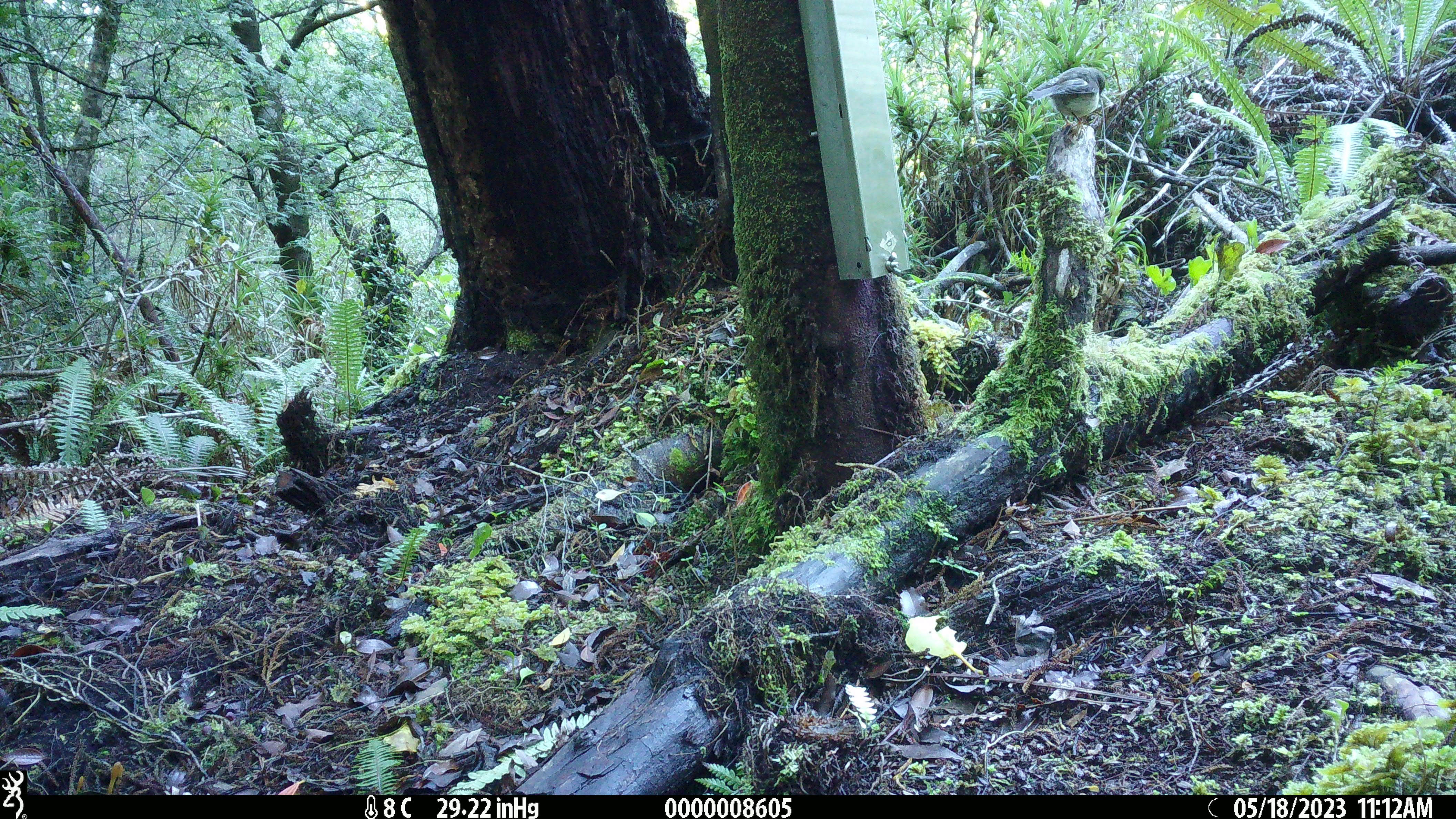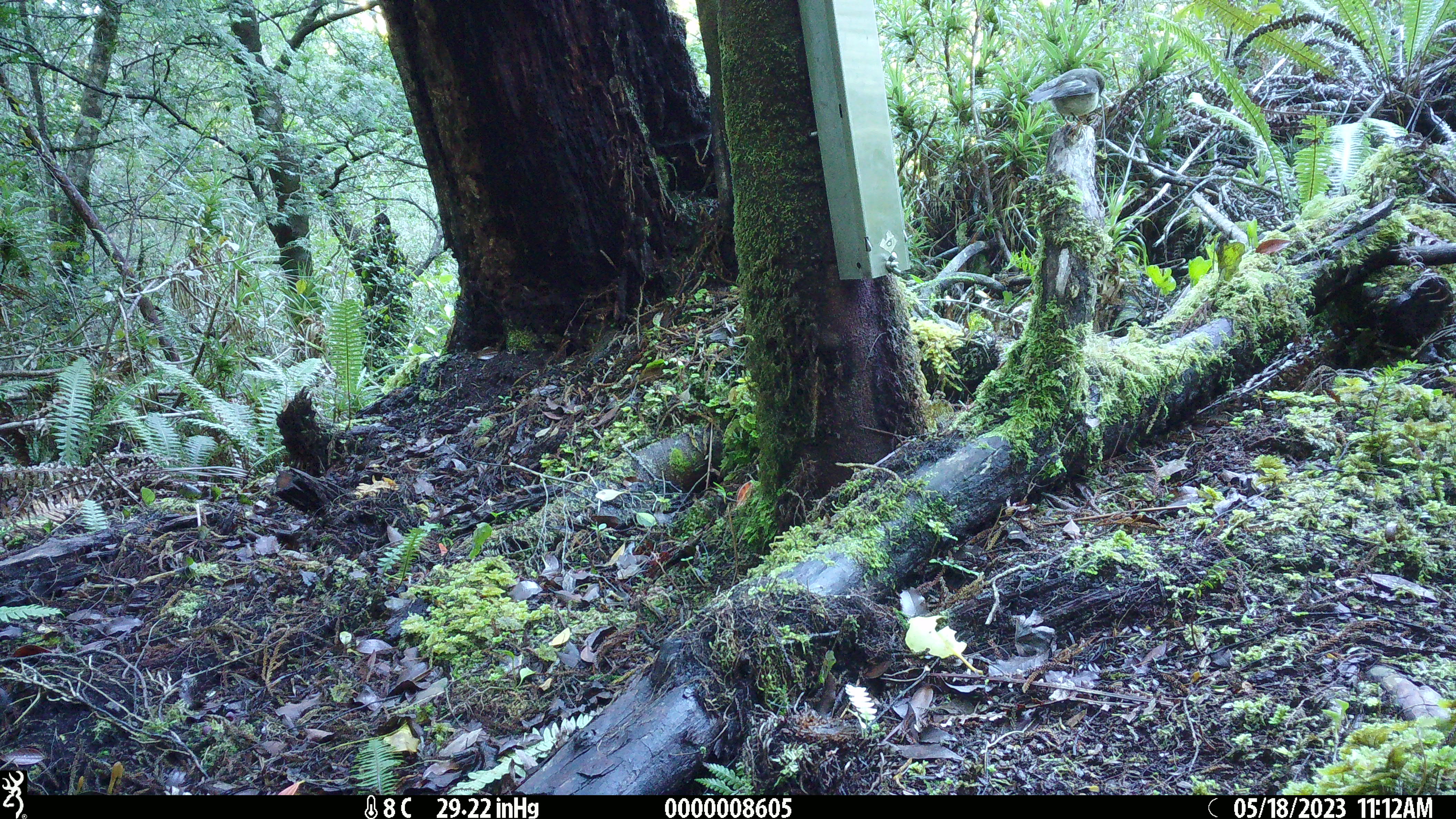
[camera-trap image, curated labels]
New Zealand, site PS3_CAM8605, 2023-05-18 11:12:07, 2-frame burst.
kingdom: Animalia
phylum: Chordata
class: Aves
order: Passeriformes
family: Petroicidae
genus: Petroica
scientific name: Petroica macrocephala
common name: tomtit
Tomtit (Petroica macrocephala).